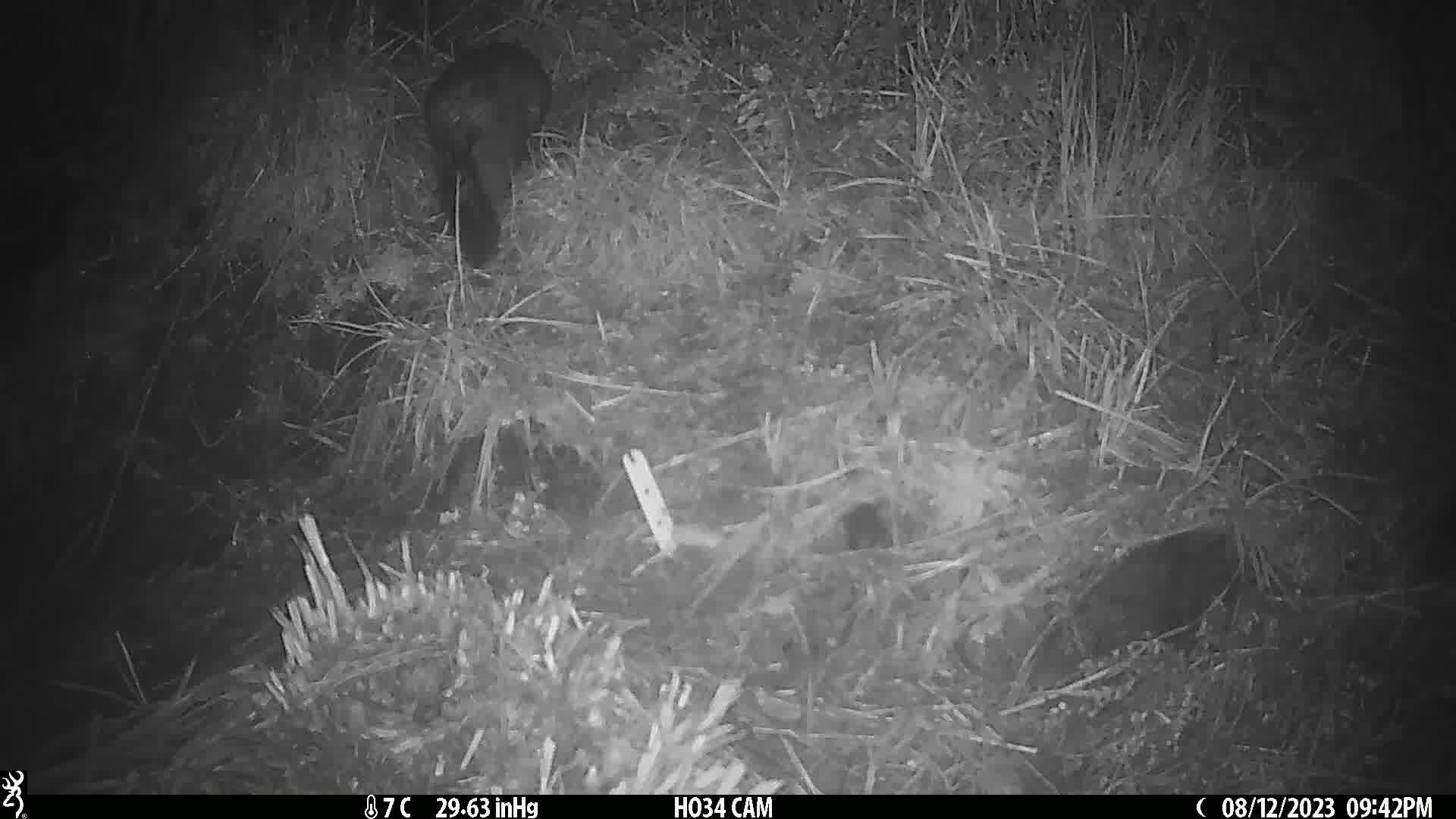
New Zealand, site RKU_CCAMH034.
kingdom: Animalia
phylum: Chordata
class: Mammalia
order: Diprotodontia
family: Phalangeridae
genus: Trichosurus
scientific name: Trichosurus vulpecula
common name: common brushtail possum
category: possum